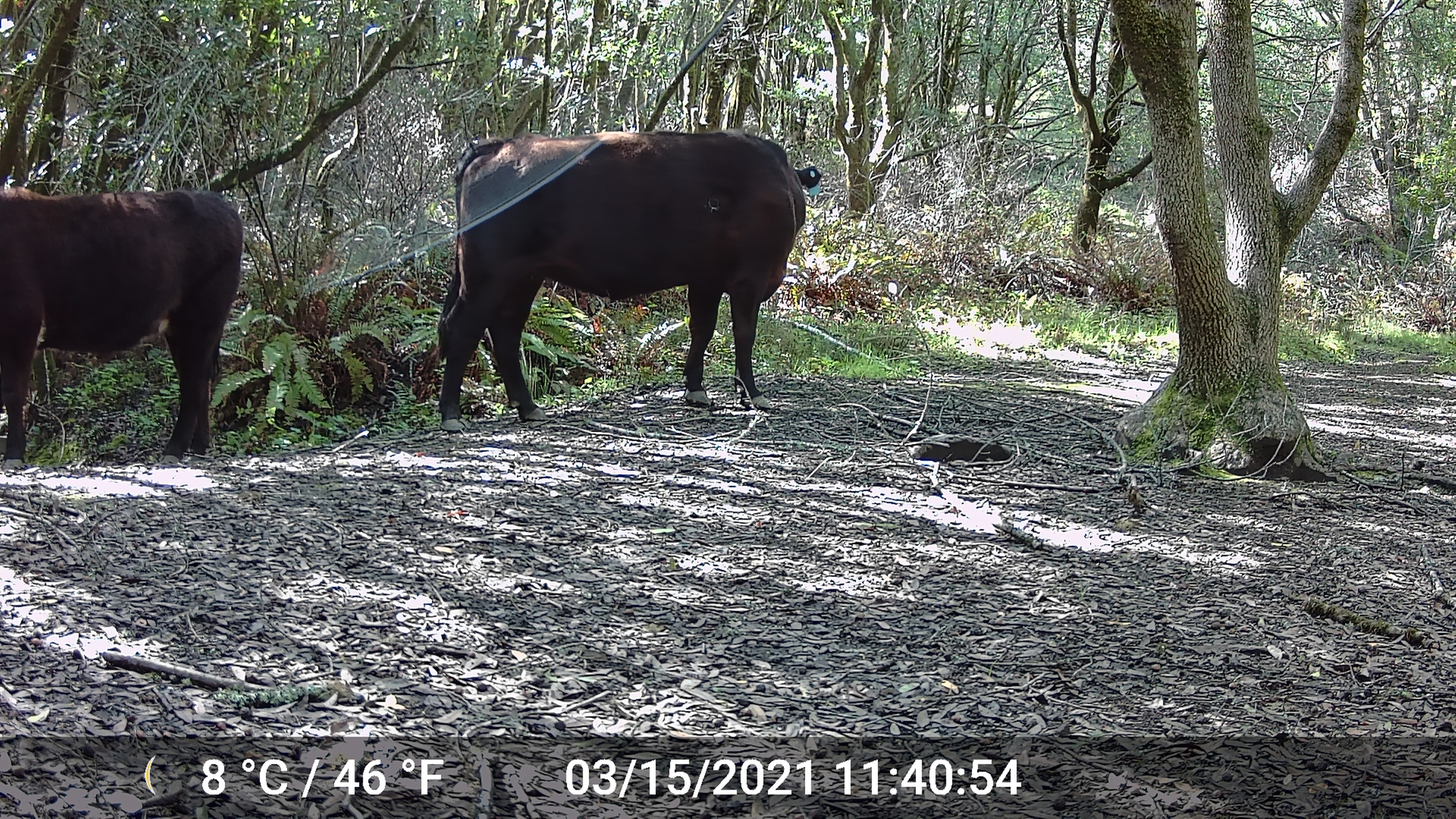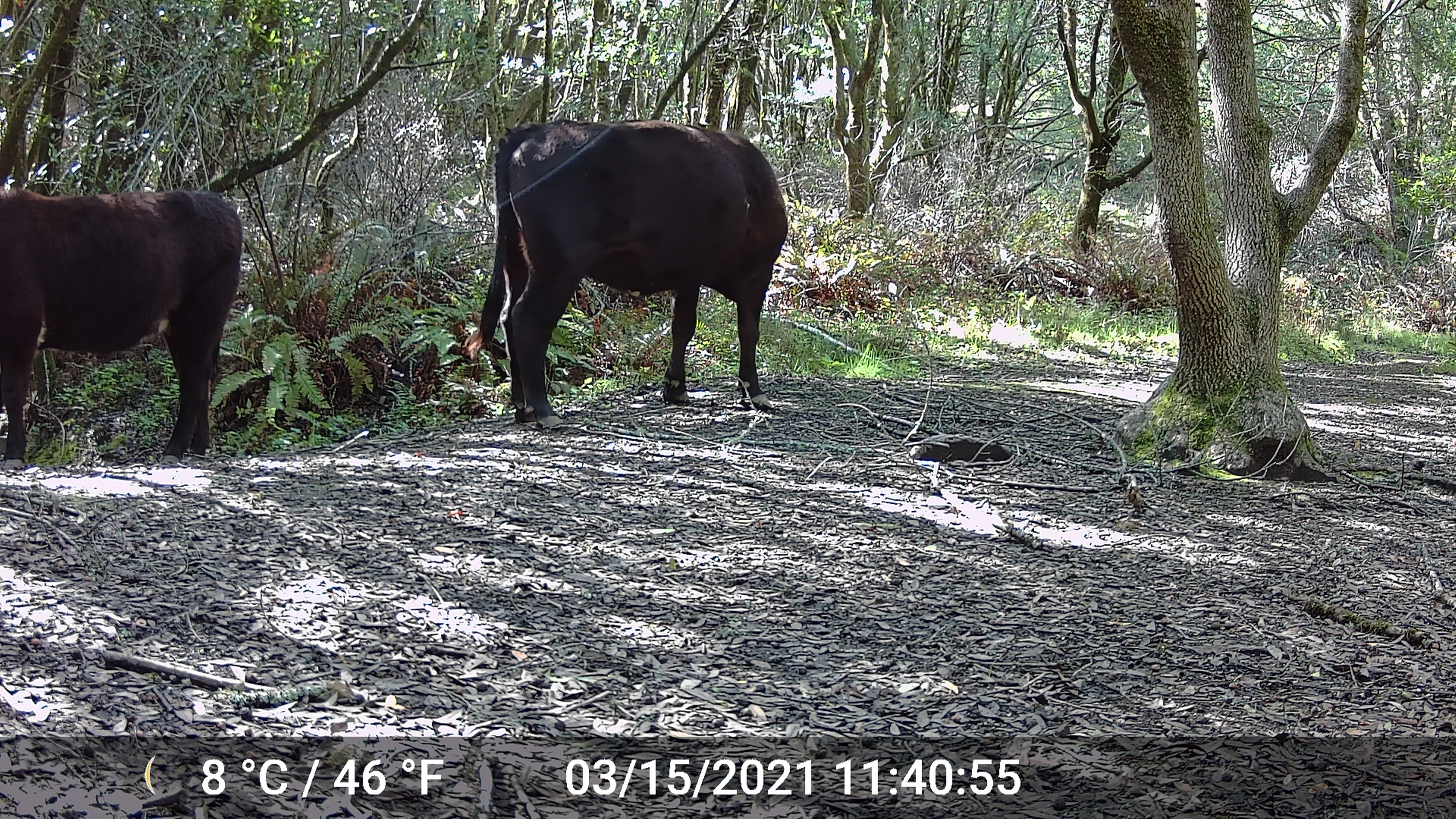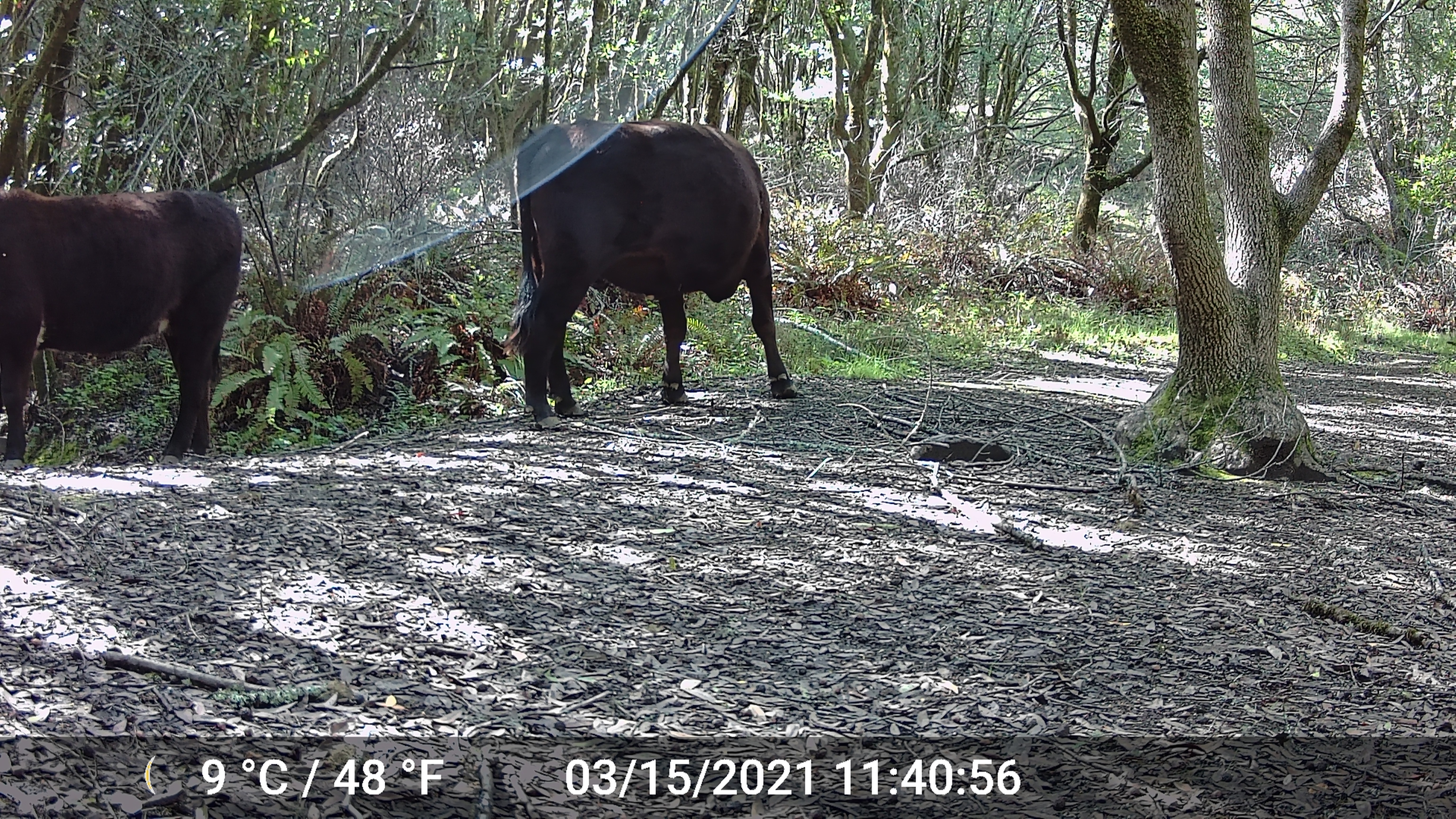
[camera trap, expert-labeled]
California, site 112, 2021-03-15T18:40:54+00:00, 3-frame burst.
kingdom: Animalia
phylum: Chordata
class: Mammalia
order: Artiodactyla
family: Bovidae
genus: Bos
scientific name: Bos taurus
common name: domestic cattle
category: cattle